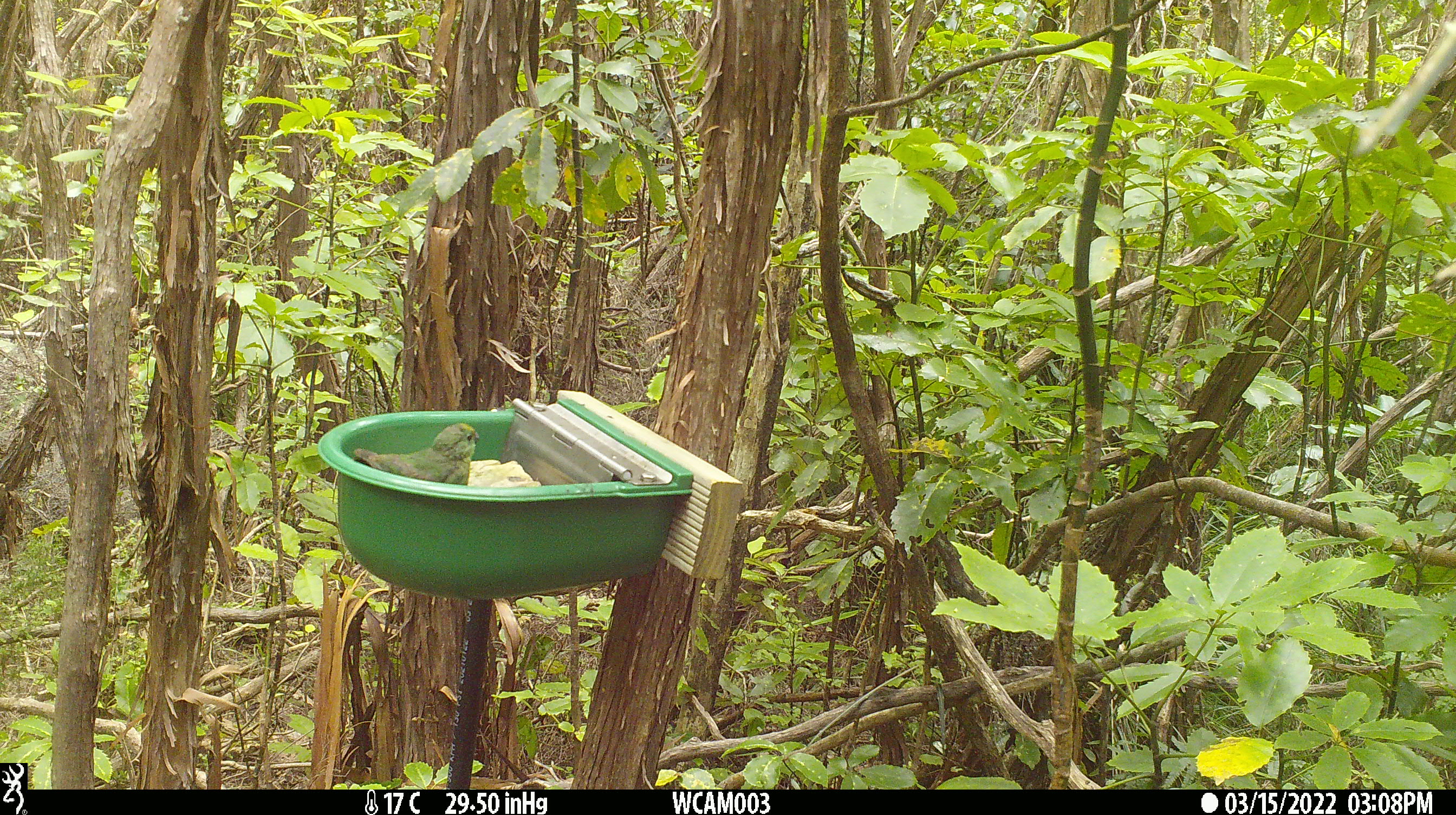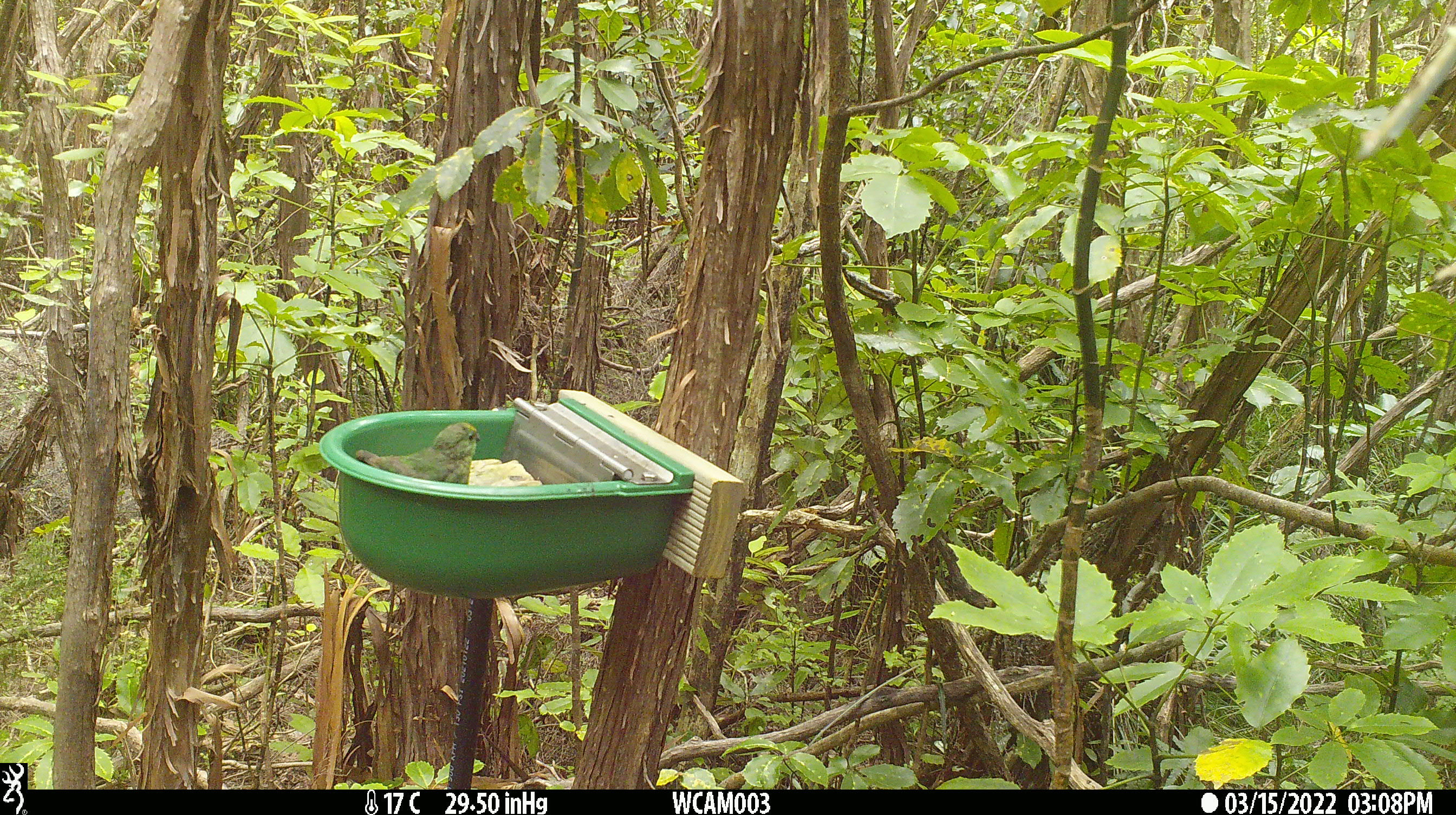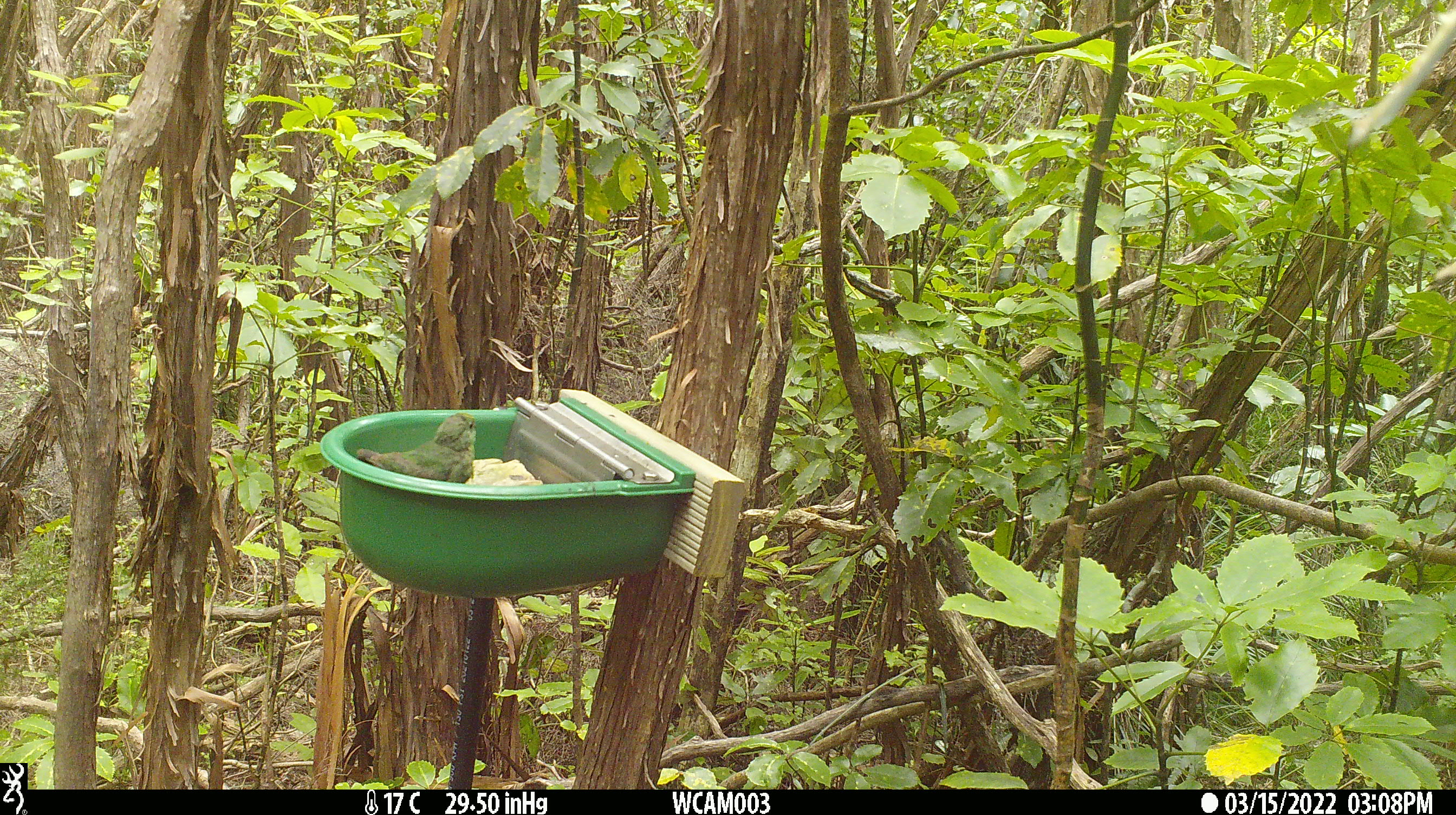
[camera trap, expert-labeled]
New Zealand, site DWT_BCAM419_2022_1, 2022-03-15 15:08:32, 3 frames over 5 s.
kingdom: Animalia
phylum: Chordata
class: Aves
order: Psittaciformes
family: Psittaculidae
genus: Cyanoramphus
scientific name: Cyanoramphus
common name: parakeet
Parakeet (Cyanoramphus).